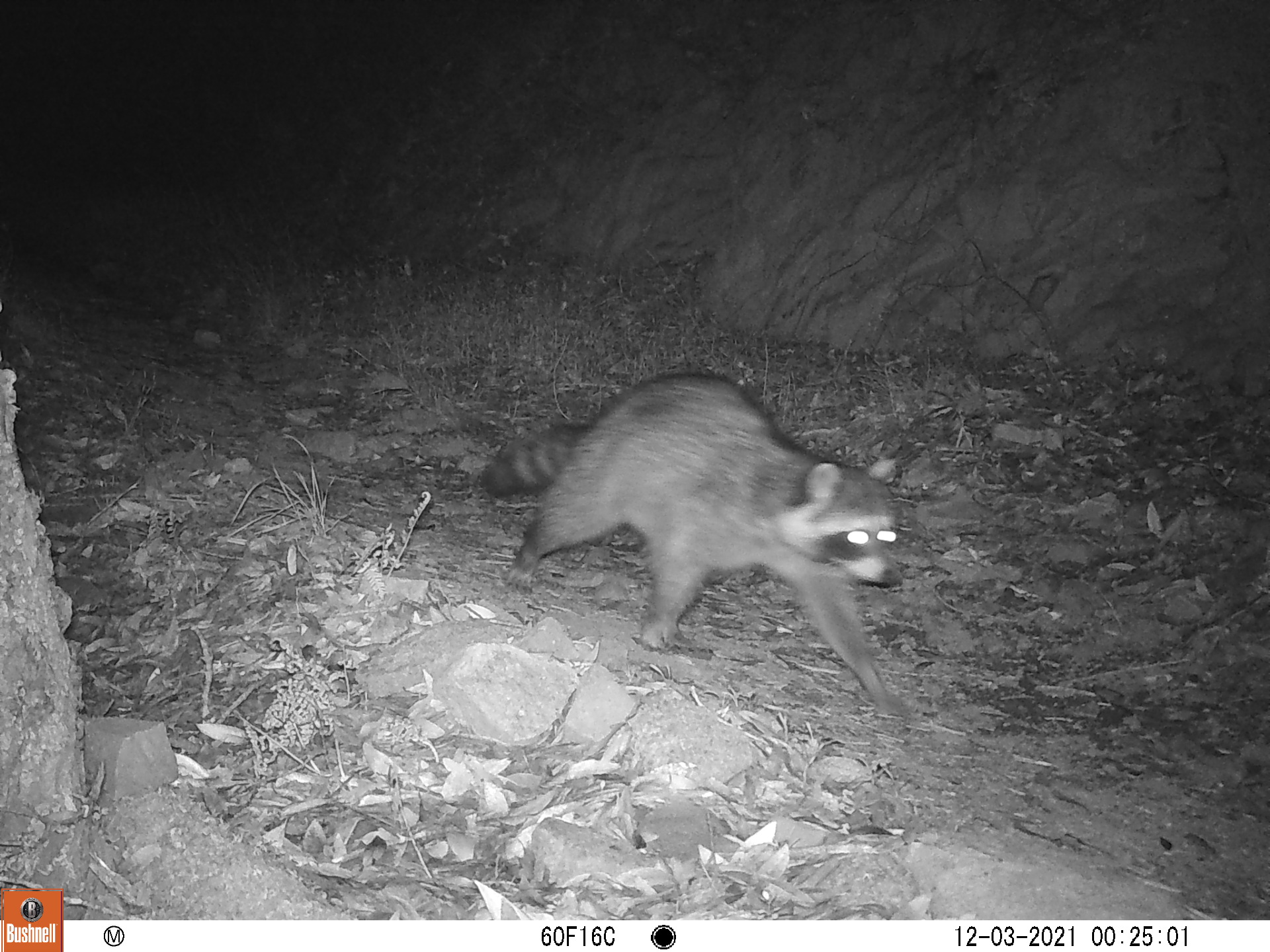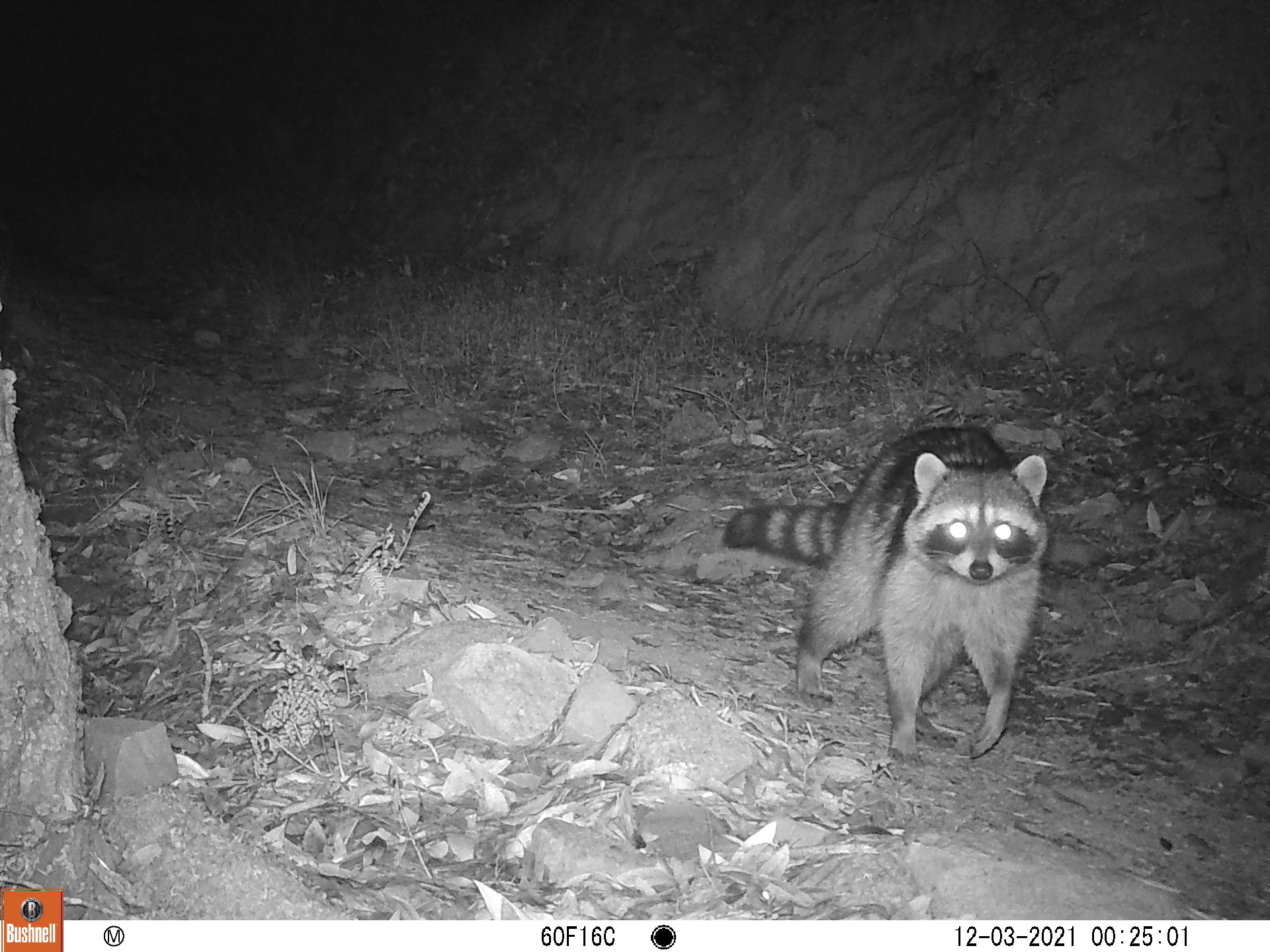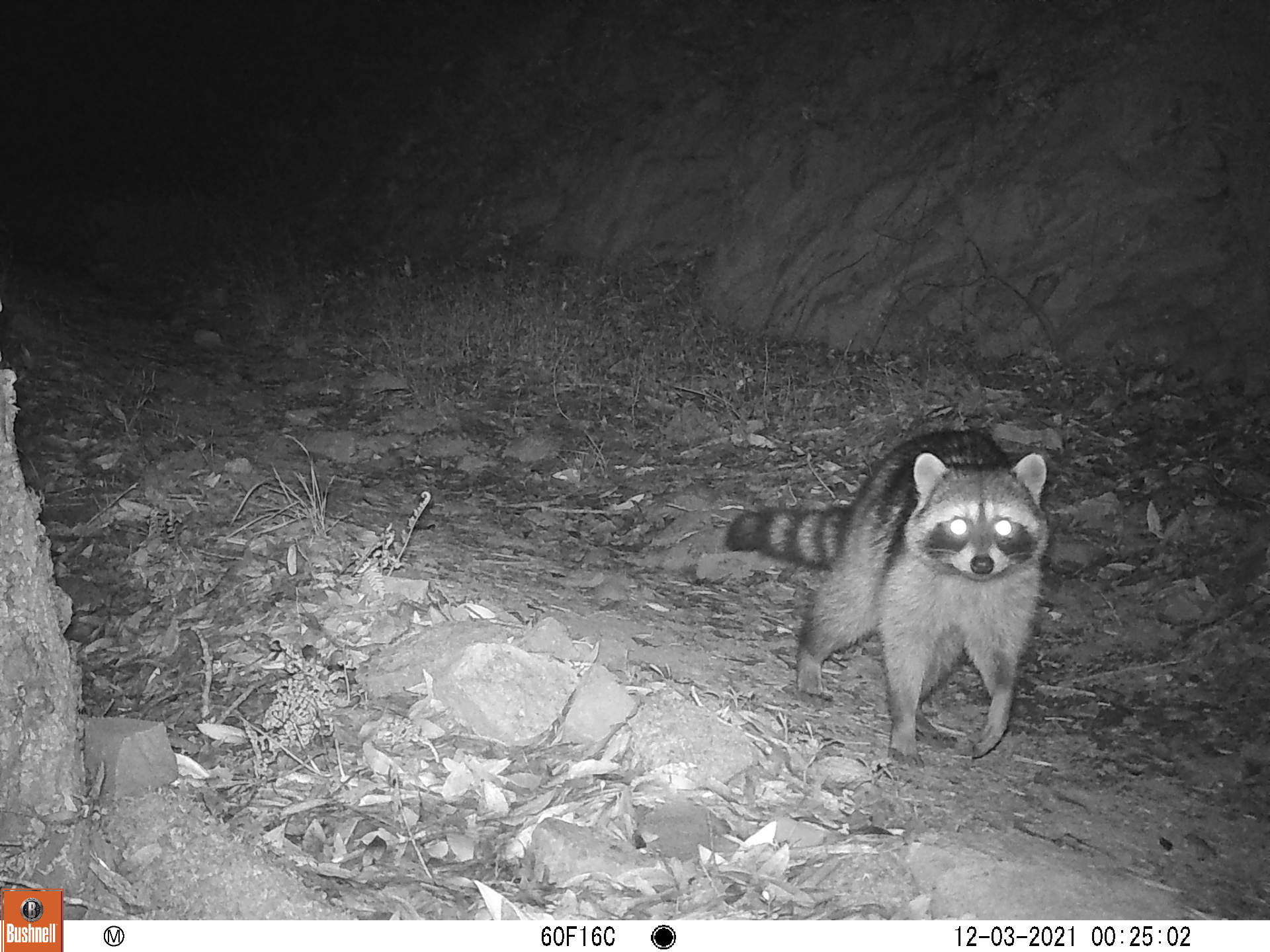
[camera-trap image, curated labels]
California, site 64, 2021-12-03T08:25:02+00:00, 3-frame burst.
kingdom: Animalia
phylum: Chordata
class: Mammalia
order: Carnivora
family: Procyonidae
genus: Procyon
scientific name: Procyon lotor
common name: raccoon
Raccoon (Procyon lotor).